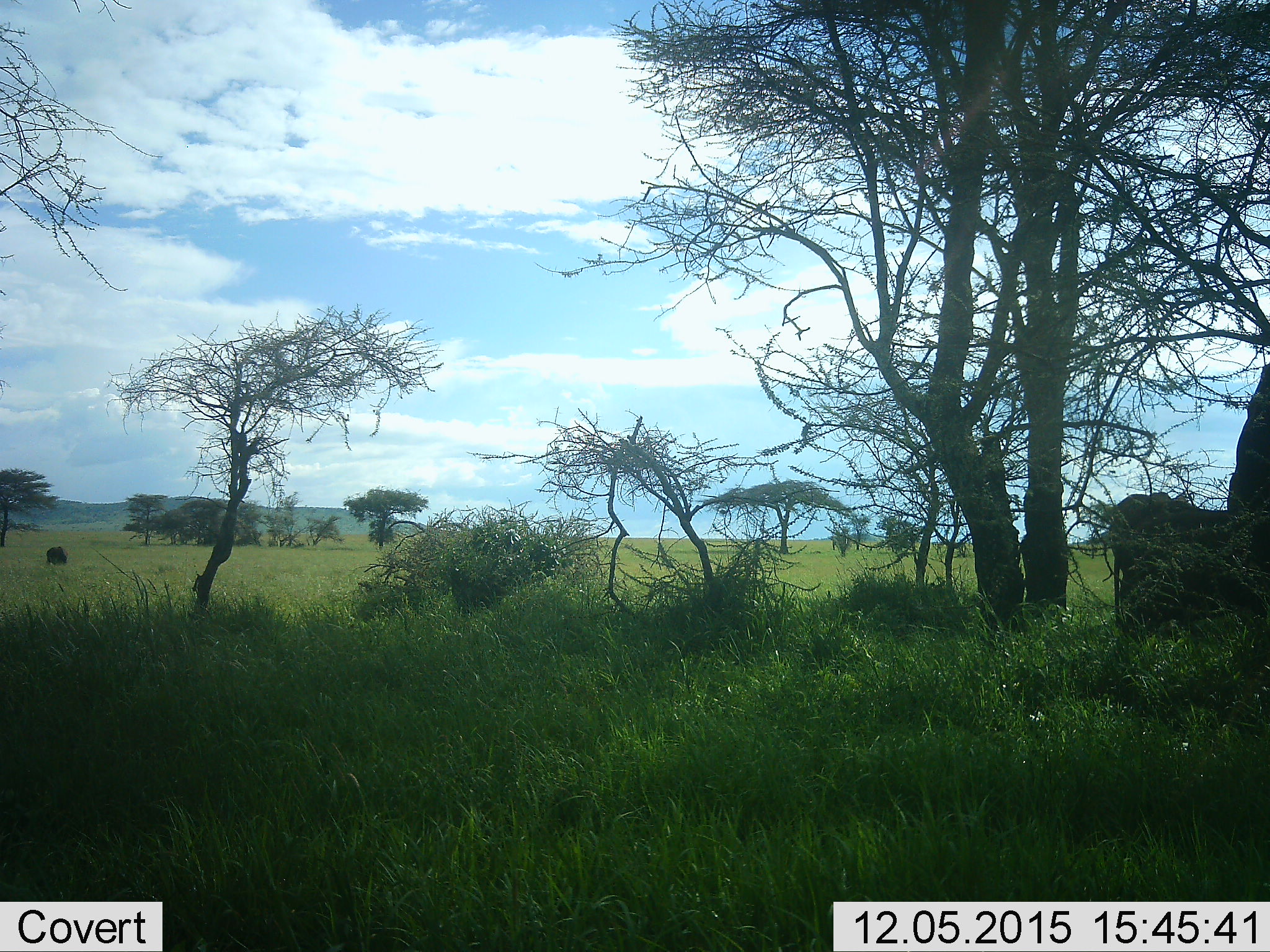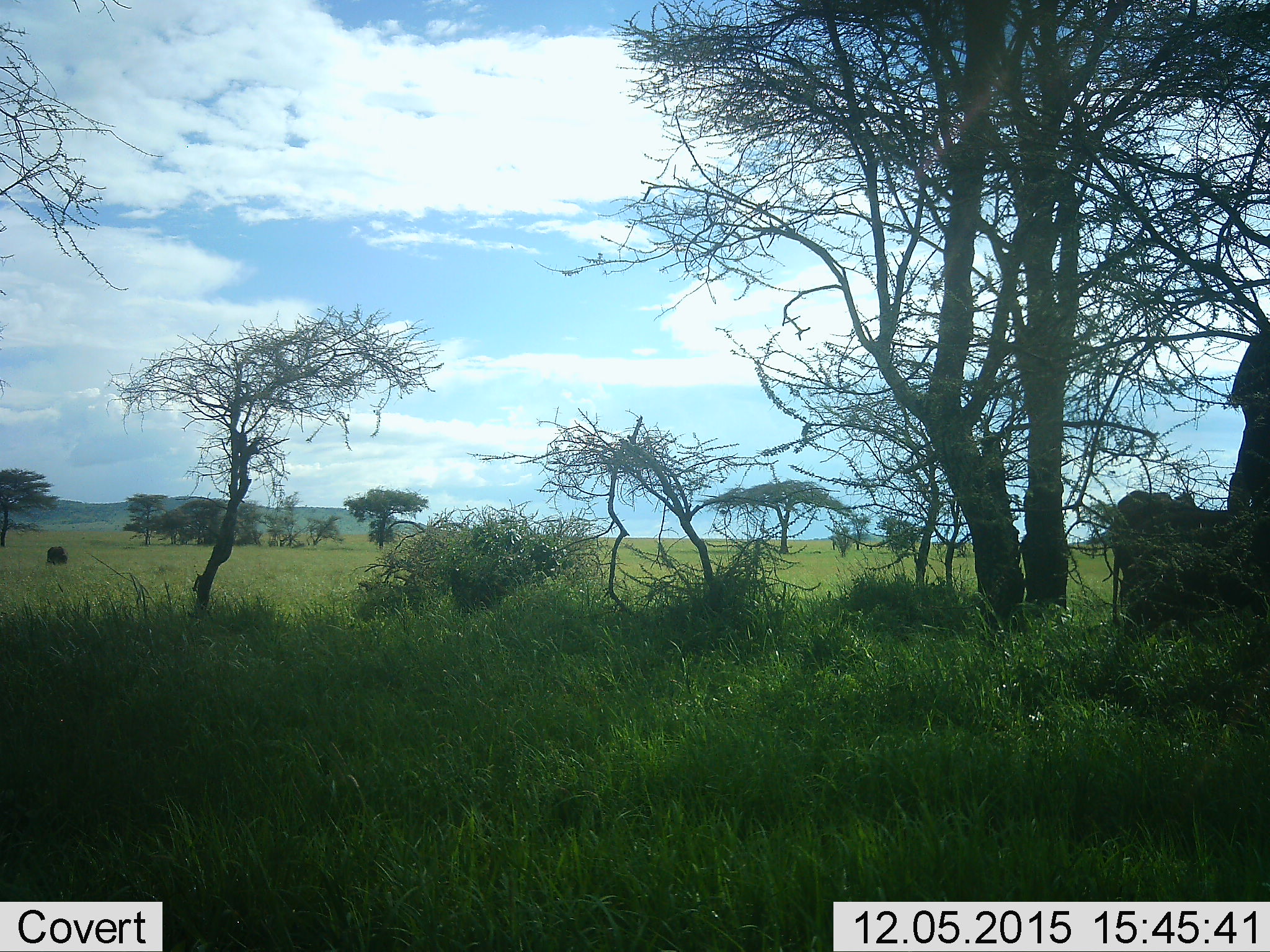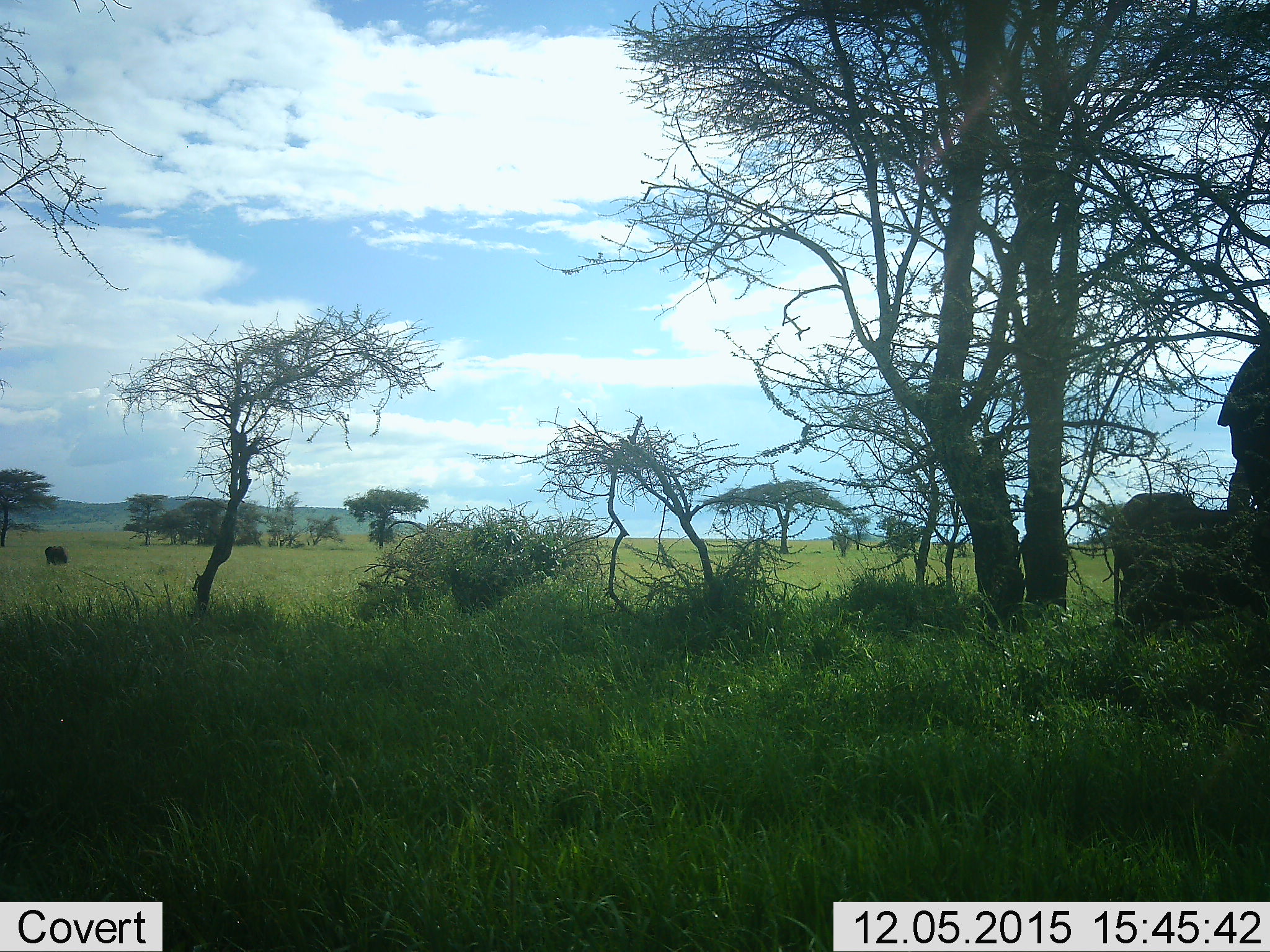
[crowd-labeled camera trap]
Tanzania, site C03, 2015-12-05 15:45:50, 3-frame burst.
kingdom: Animalia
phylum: Chordata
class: Mammalia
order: Proboscidea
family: Elephantidae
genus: Loxodonta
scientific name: Loxodonta africana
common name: african bush elephant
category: elephant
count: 2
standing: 78%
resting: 22%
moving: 0%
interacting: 0%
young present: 56%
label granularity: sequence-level